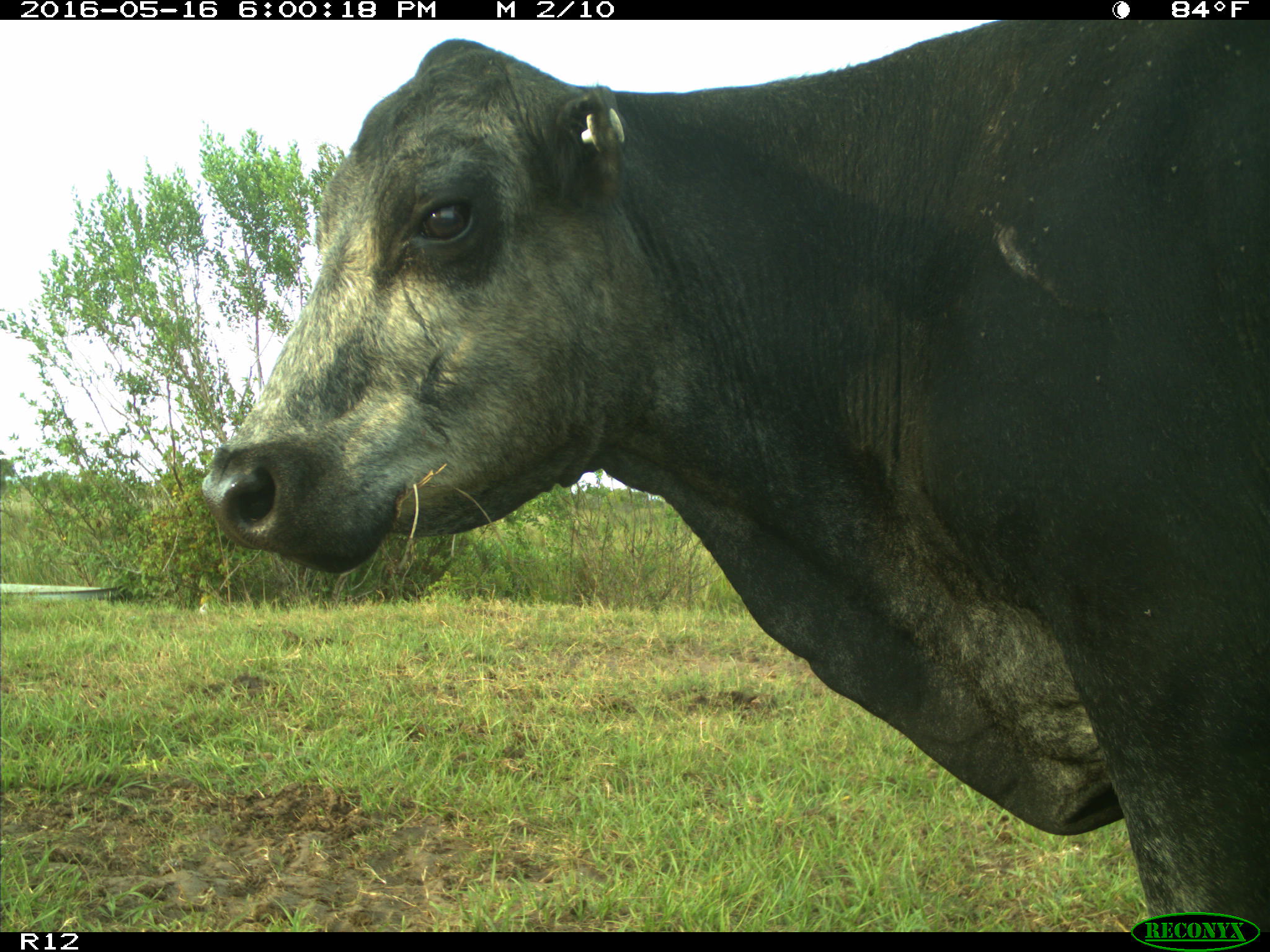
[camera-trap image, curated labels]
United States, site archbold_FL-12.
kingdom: Animalia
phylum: Chordata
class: Mammalia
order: Artiodactyla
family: Bovidae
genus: Bos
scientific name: Bos taurus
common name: domestic cow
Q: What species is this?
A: Bos taurus (domestic cow).